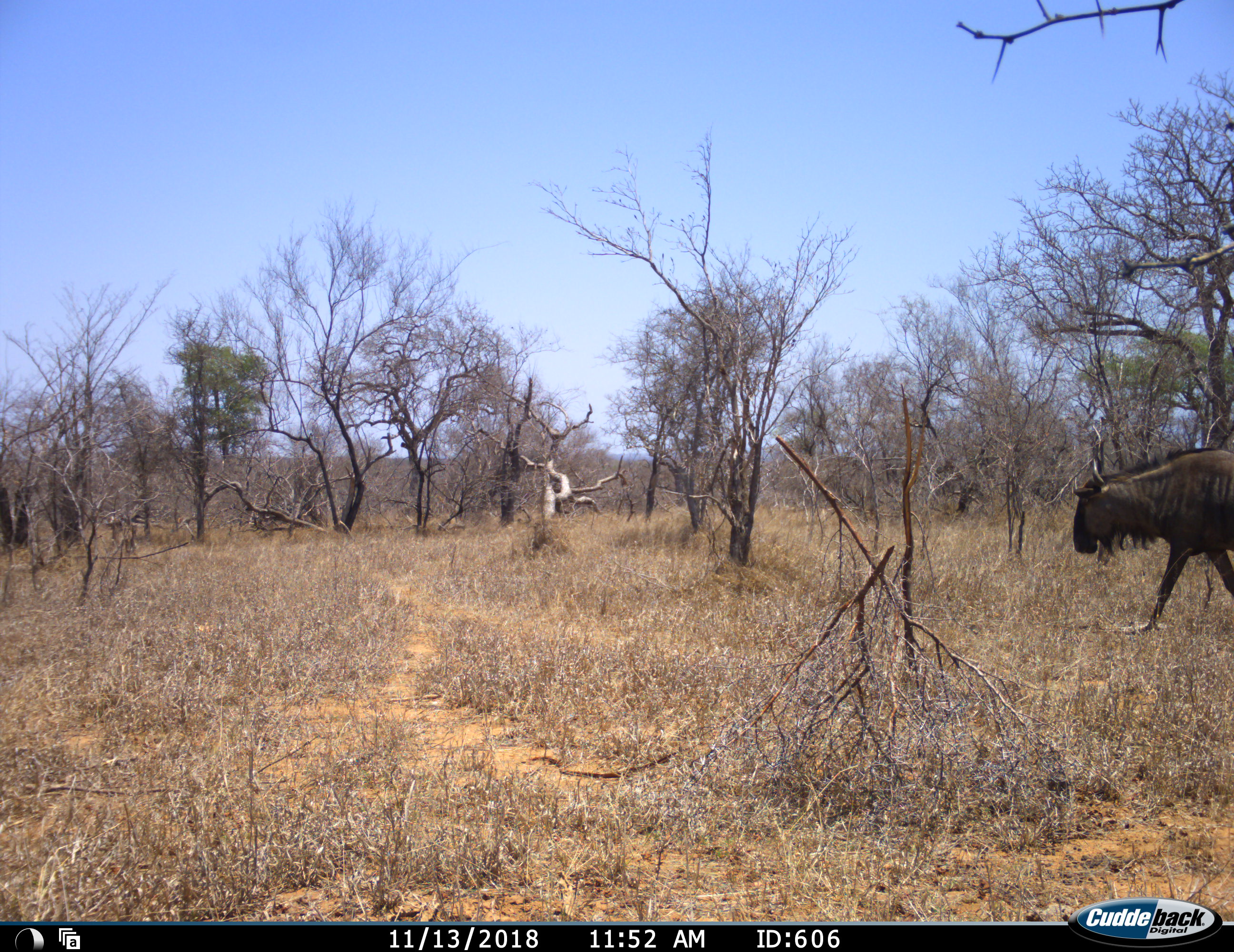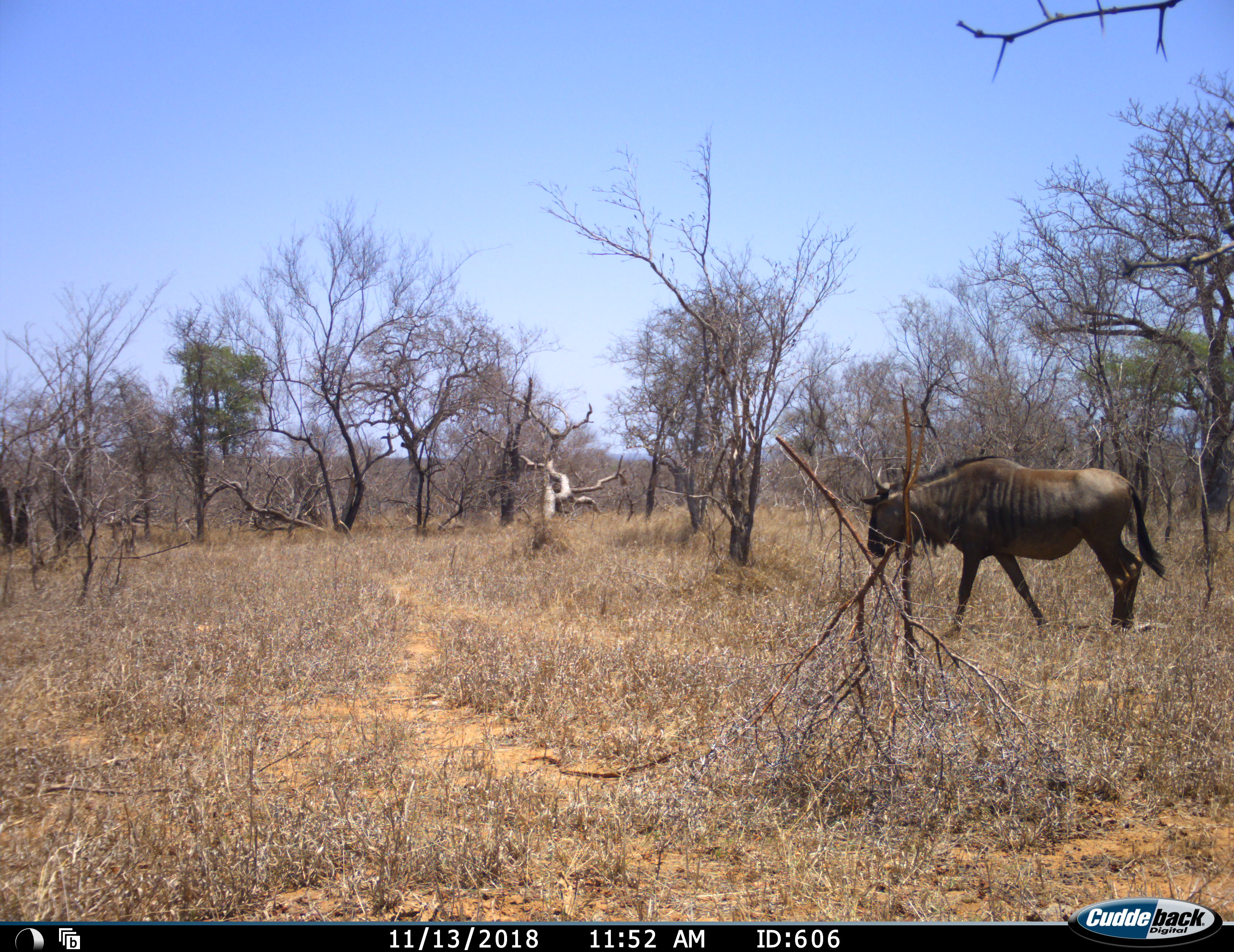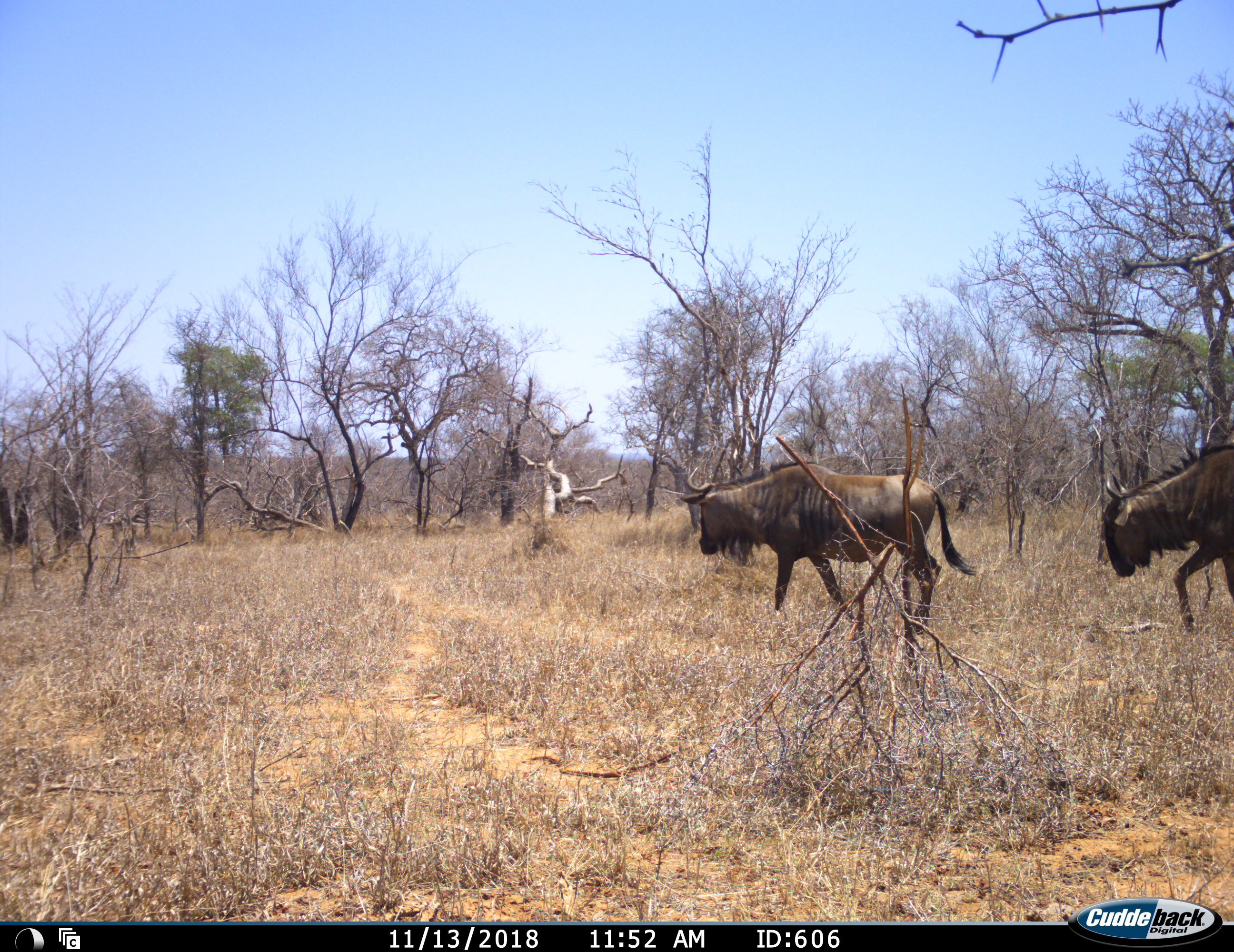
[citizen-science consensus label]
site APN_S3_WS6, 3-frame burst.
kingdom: Animalia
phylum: Chordata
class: Mammalia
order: Artiodactyla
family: Bovidae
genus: Connochaetes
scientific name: Connochaetes taurinus taurinus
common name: blue wildebeest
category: wildebeestblue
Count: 2.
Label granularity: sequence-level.